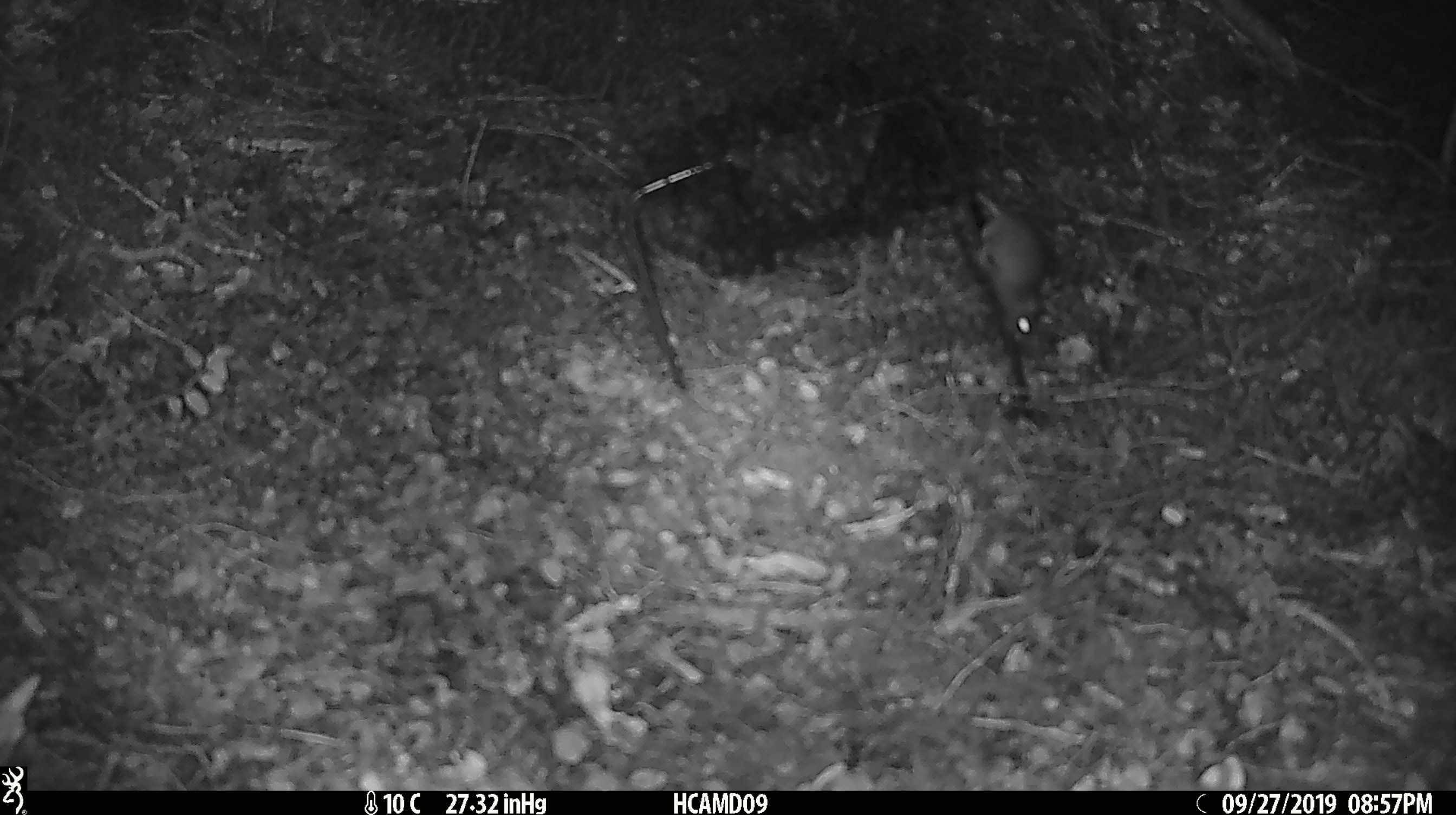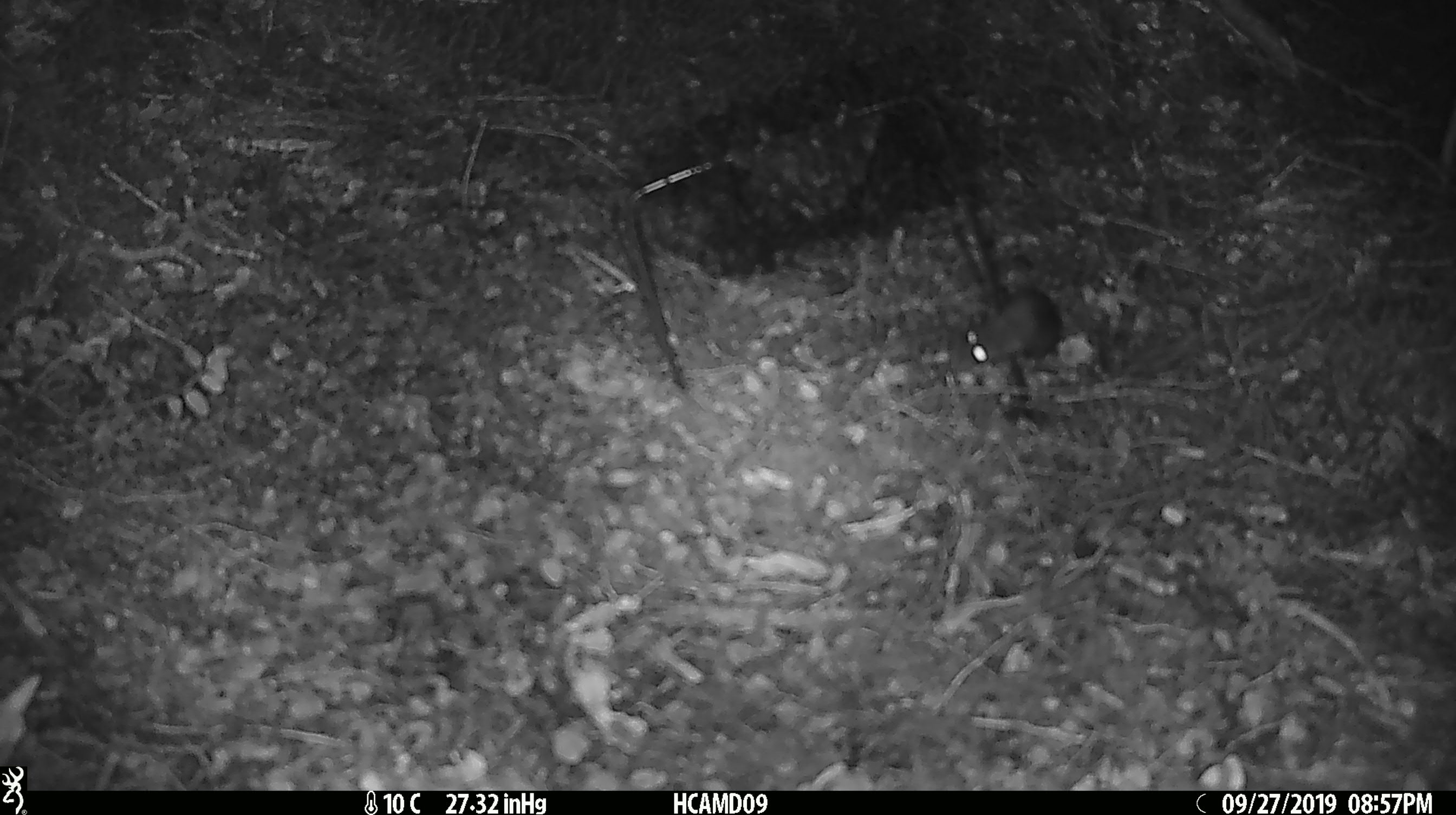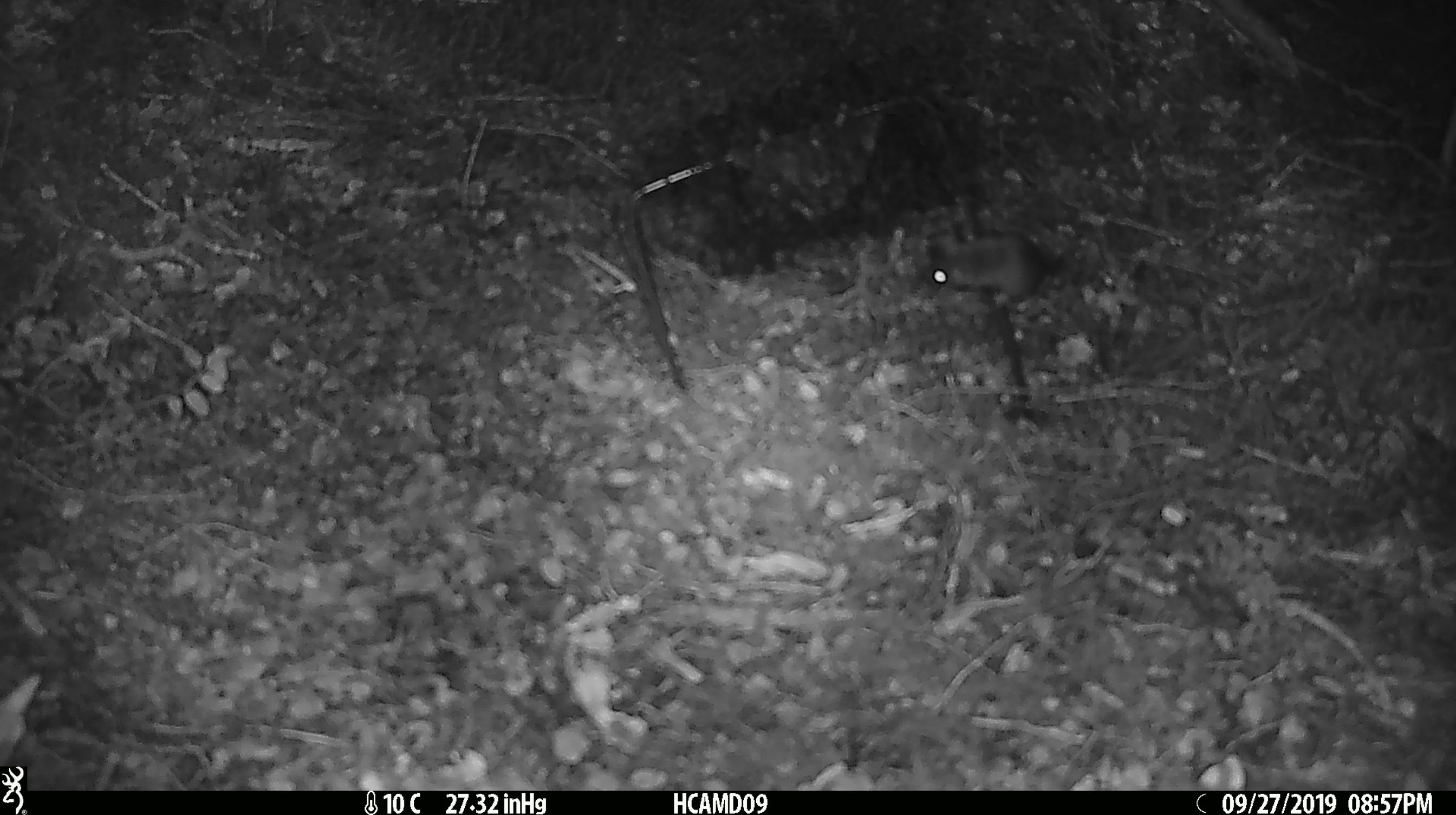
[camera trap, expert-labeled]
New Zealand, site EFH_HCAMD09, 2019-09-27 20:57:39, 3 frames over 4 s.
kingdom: Animalia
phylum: Chordata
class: Mammalia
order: Rodentia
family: Muridae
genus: Mus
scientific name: Mus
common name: mouse